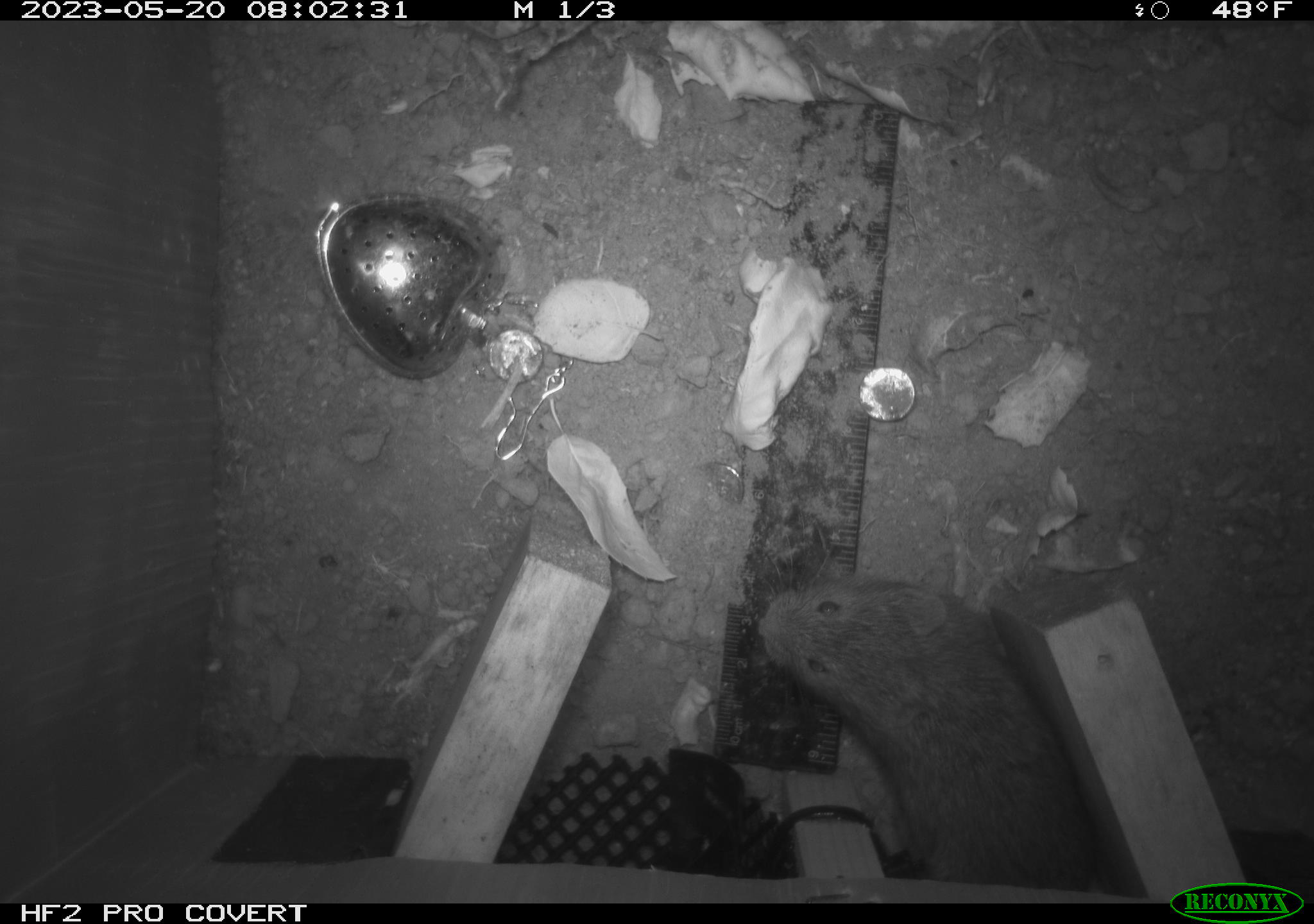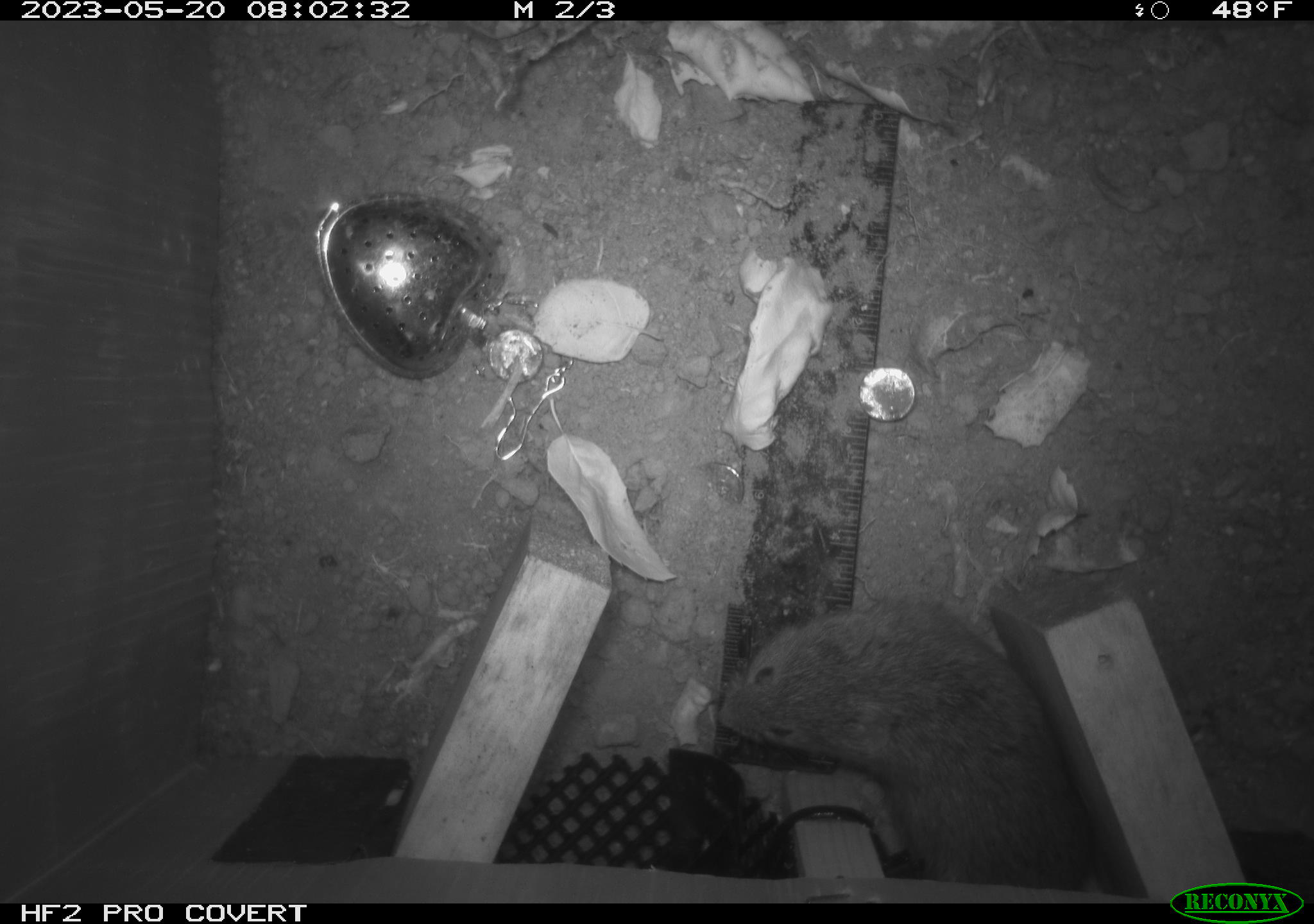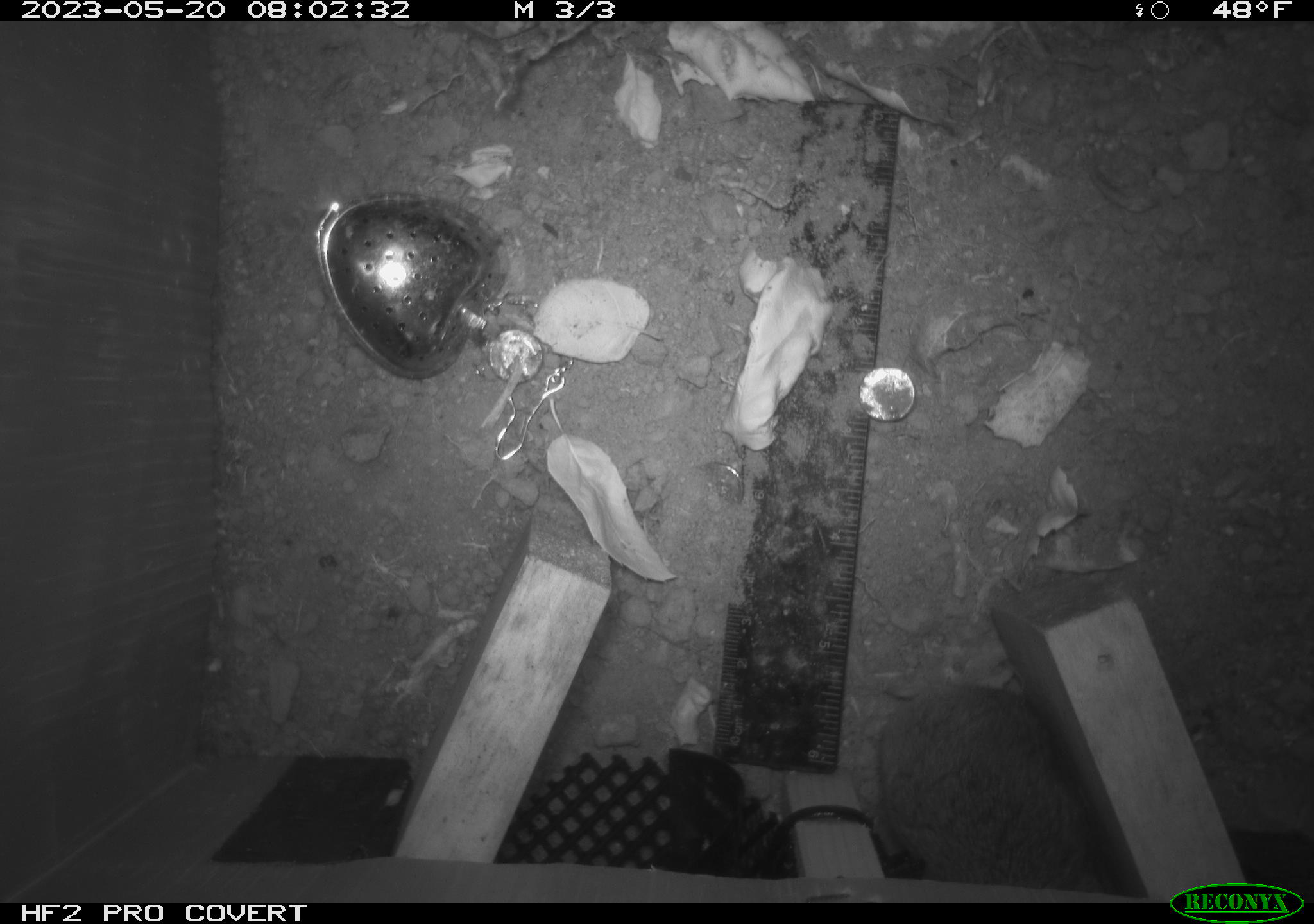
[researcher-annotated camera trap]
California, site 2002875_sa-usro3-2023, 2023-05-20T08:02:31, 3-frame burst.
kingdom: Animalia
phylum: Chordata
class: Mammalia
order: Rodentia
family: Cricetidae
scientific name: Arvicolinae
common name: voles, lemmings, and muskrats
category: arvicolinae subfamily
Arvicolinae subfamily (voles, lemmings, and muskrats) (Arvicolinae).